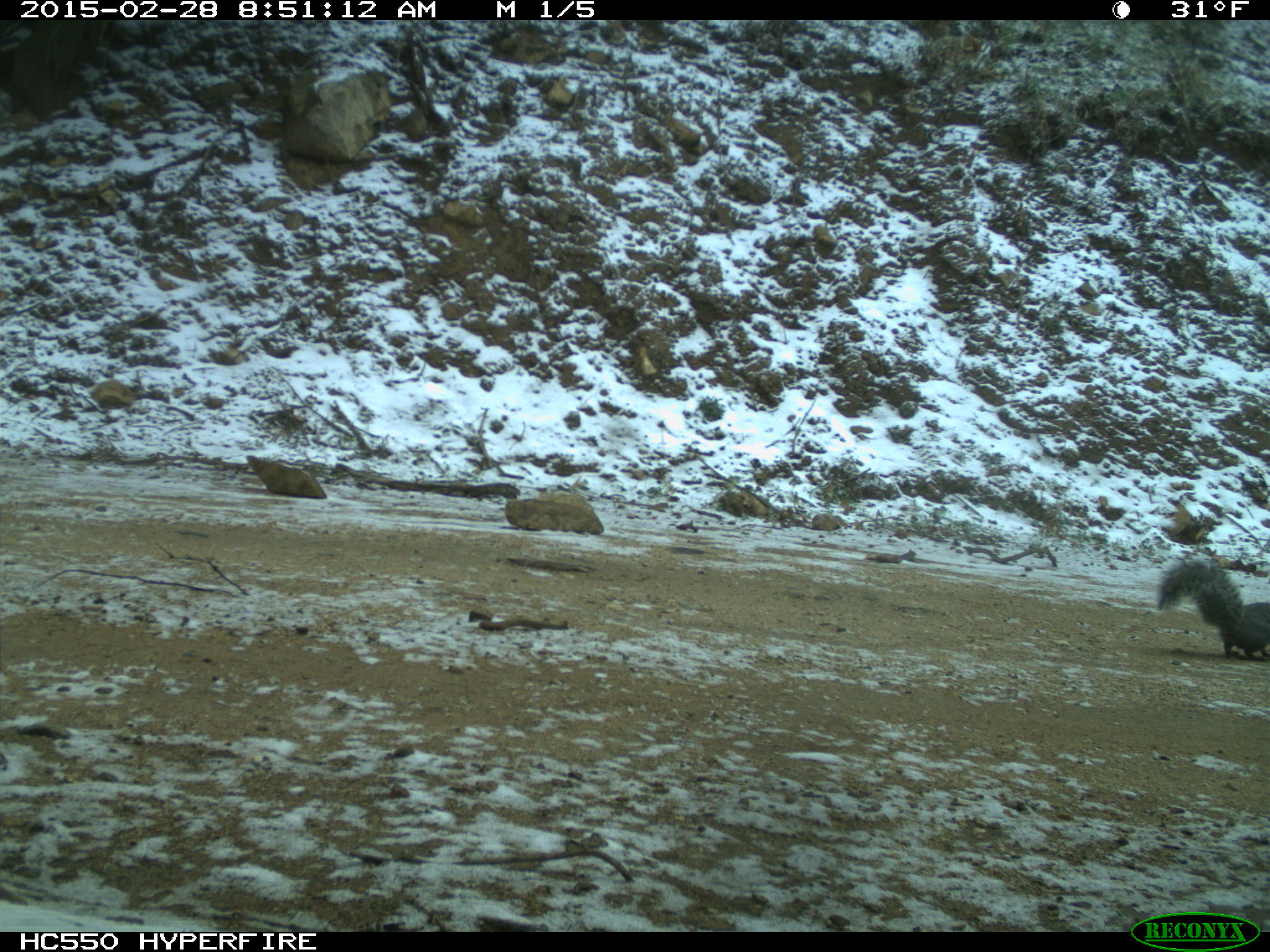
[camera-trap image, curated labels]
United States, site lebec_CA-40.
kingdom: Animalia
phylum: Chordata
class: Mammalia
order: Rodentia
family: Sciuridae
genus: Sciurus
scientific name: Sciurus carolinensis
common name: eastern gray squirrel